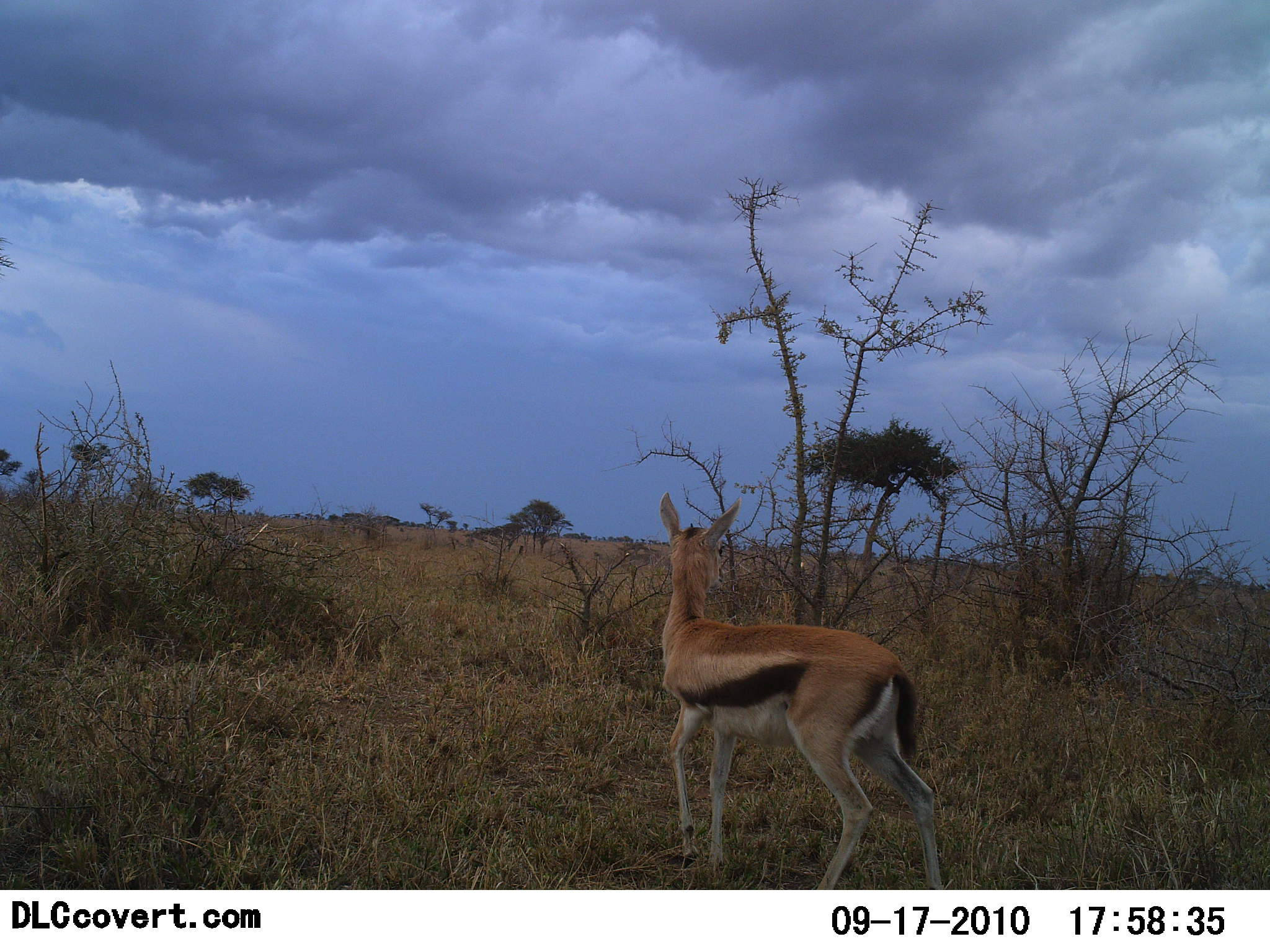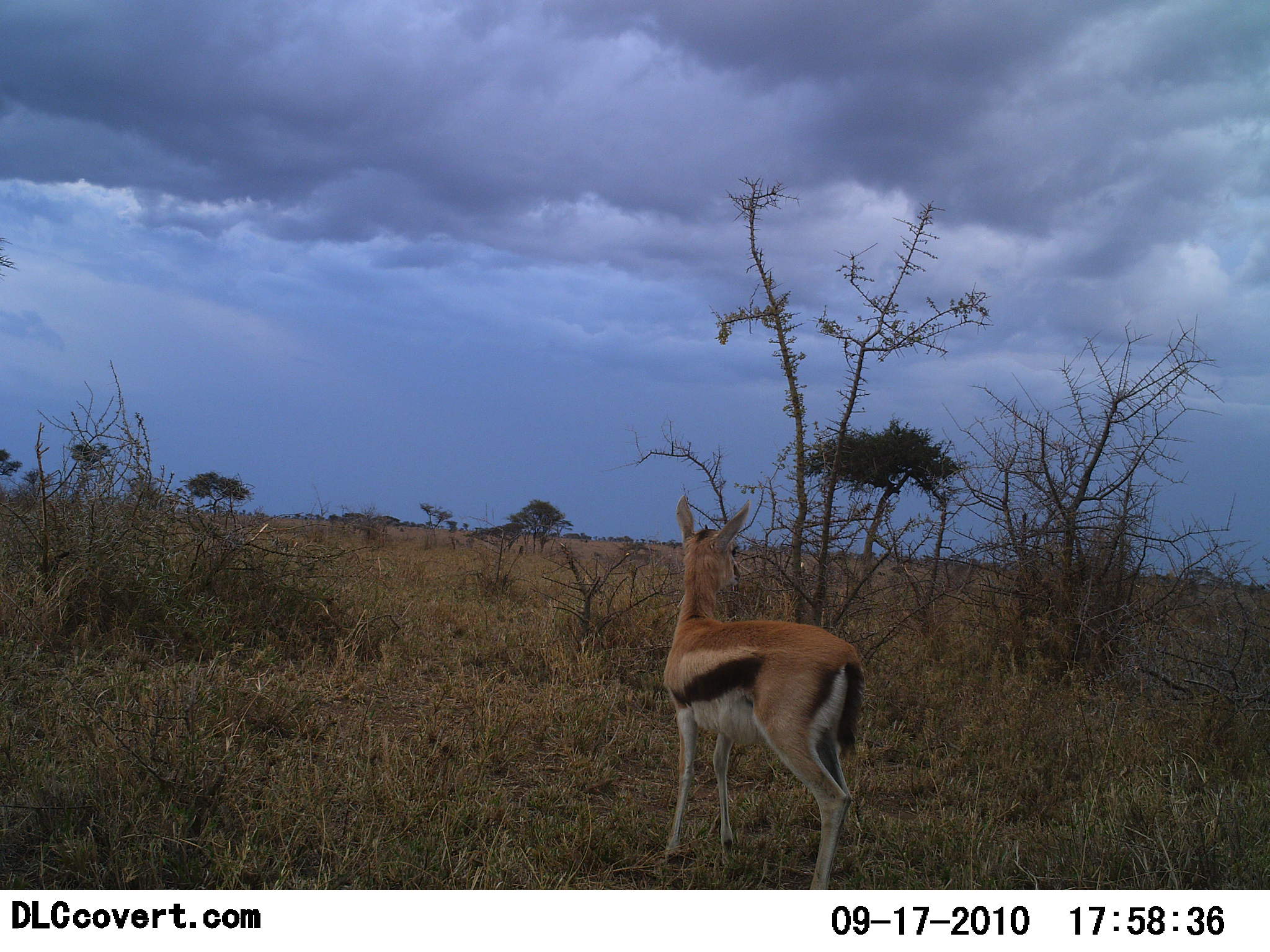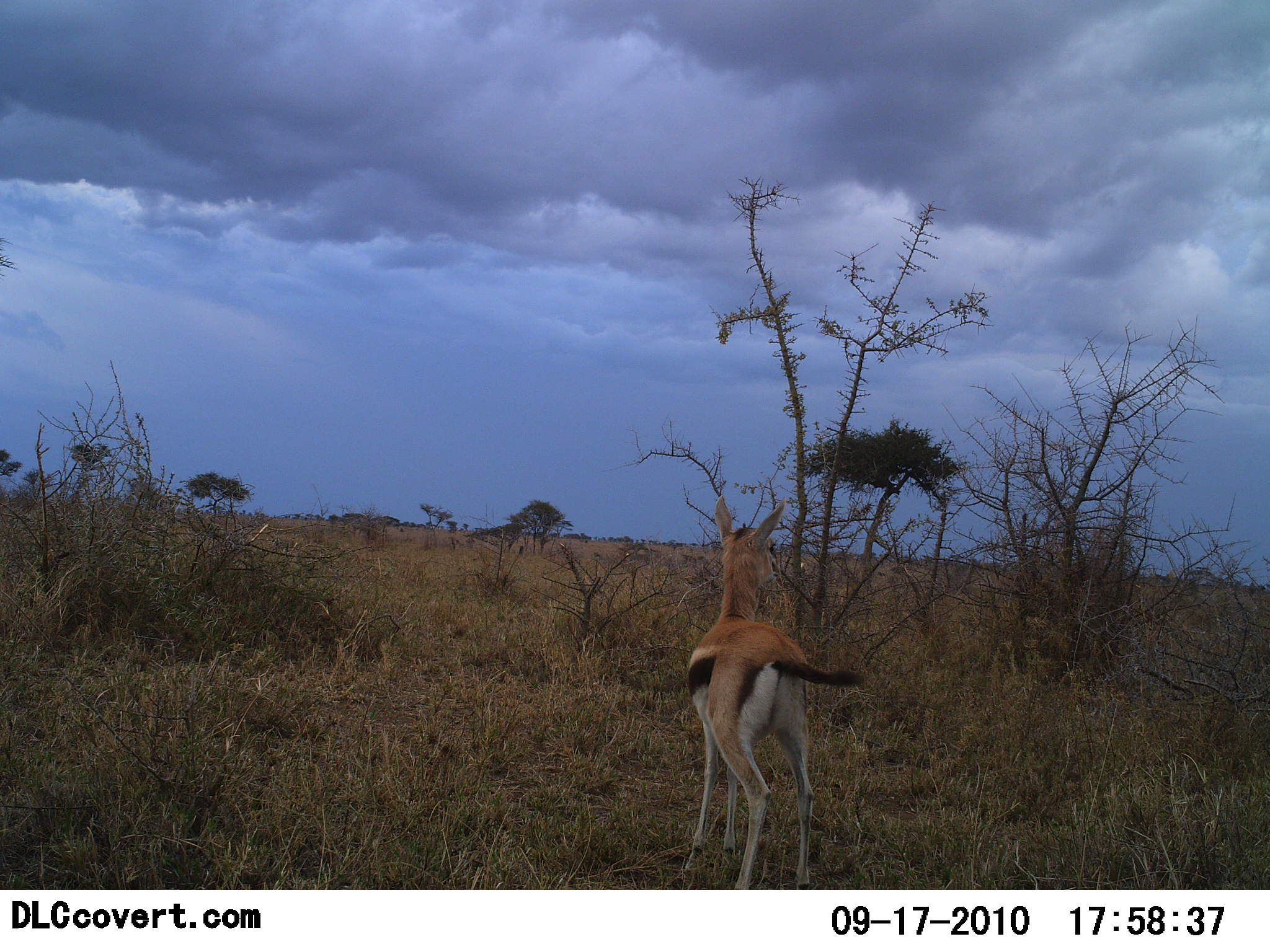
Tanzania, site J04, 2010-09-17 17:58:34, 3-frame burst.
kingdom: Animalia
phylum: Chordata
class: Mammalia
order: Artiodactyla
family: Bovidae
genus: Eudorcas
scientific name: Eudorcas thomsonii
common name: thomson's gazelle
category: gazellethomsons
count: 1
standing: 41%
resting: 0%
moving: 65%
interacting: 0%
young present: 0%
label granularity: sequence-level